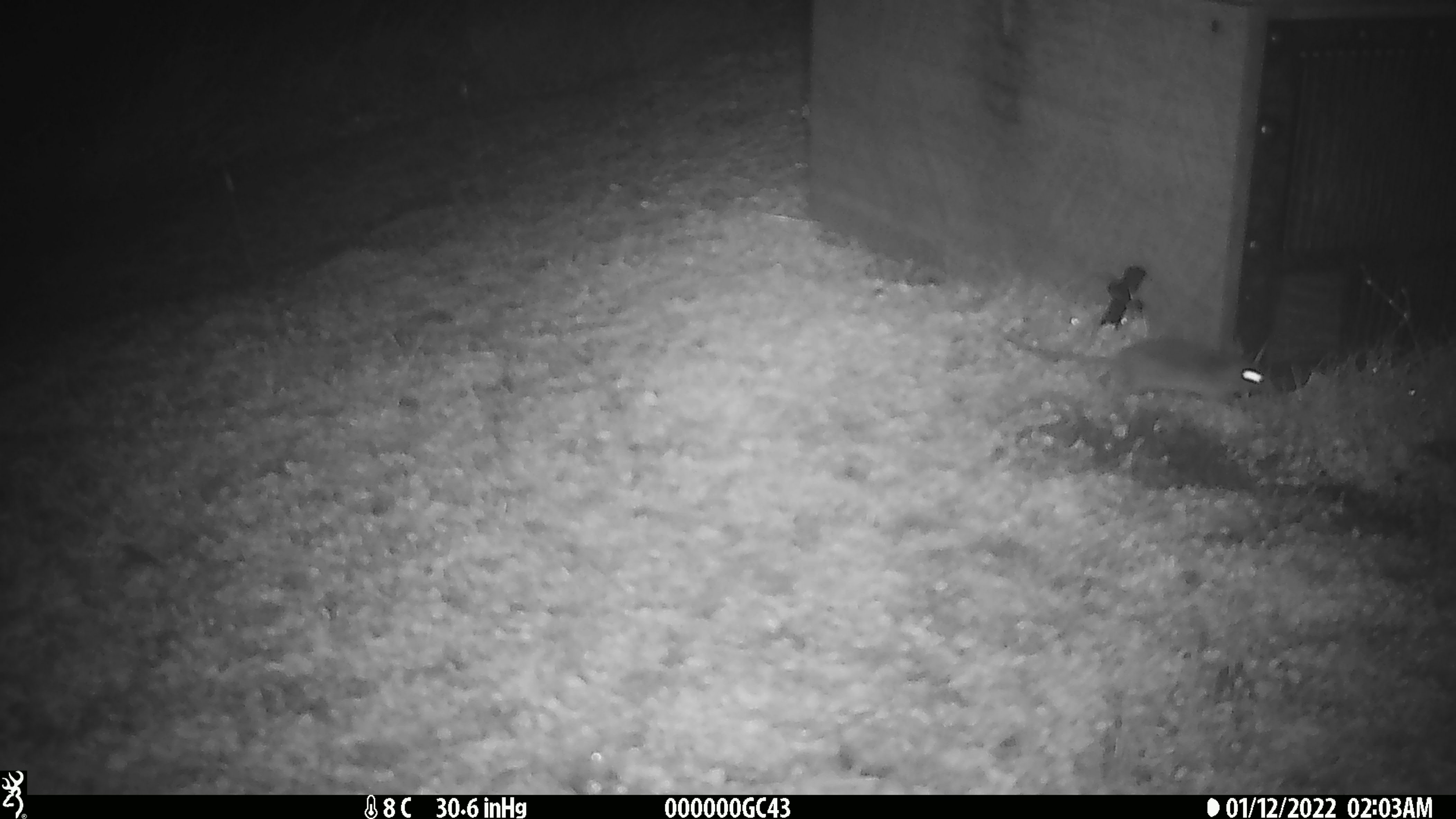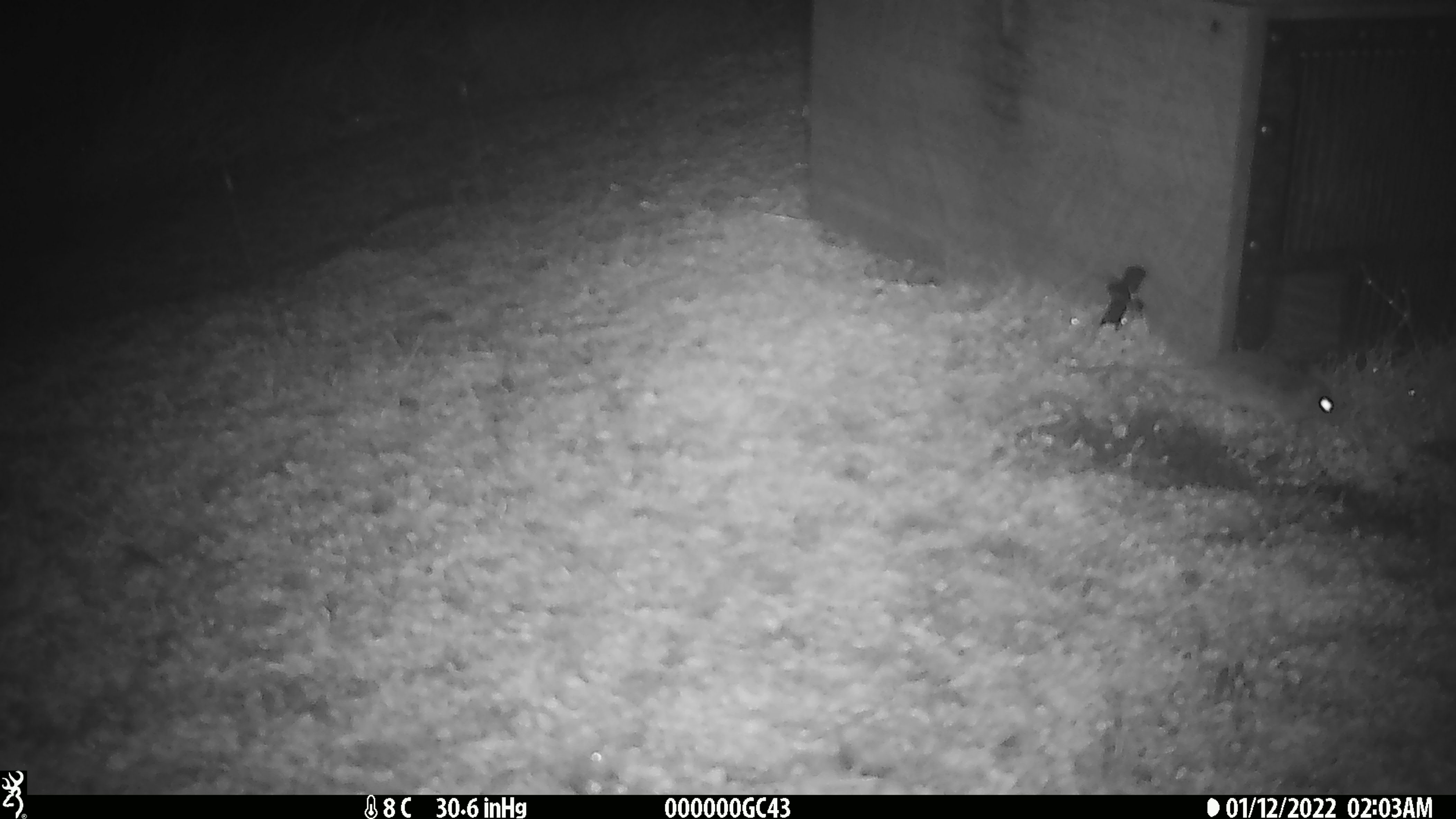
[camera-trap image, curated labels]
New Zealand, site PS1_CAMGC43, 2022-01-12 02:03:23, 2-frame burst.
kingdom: Animalia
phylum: Chordata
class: Mammalia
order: Rodentia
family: Muridae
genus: Mus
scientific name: Mus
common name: mouse